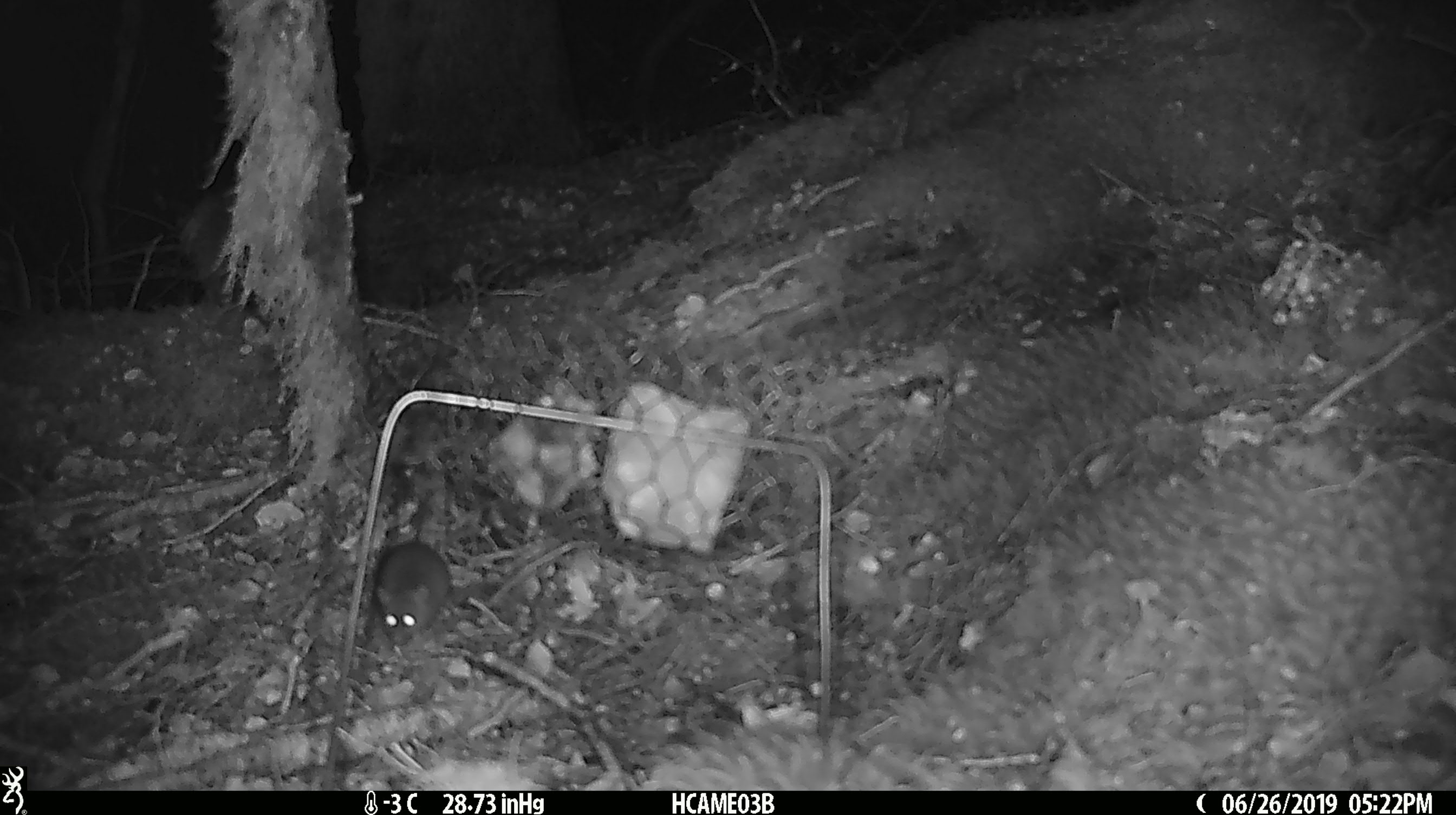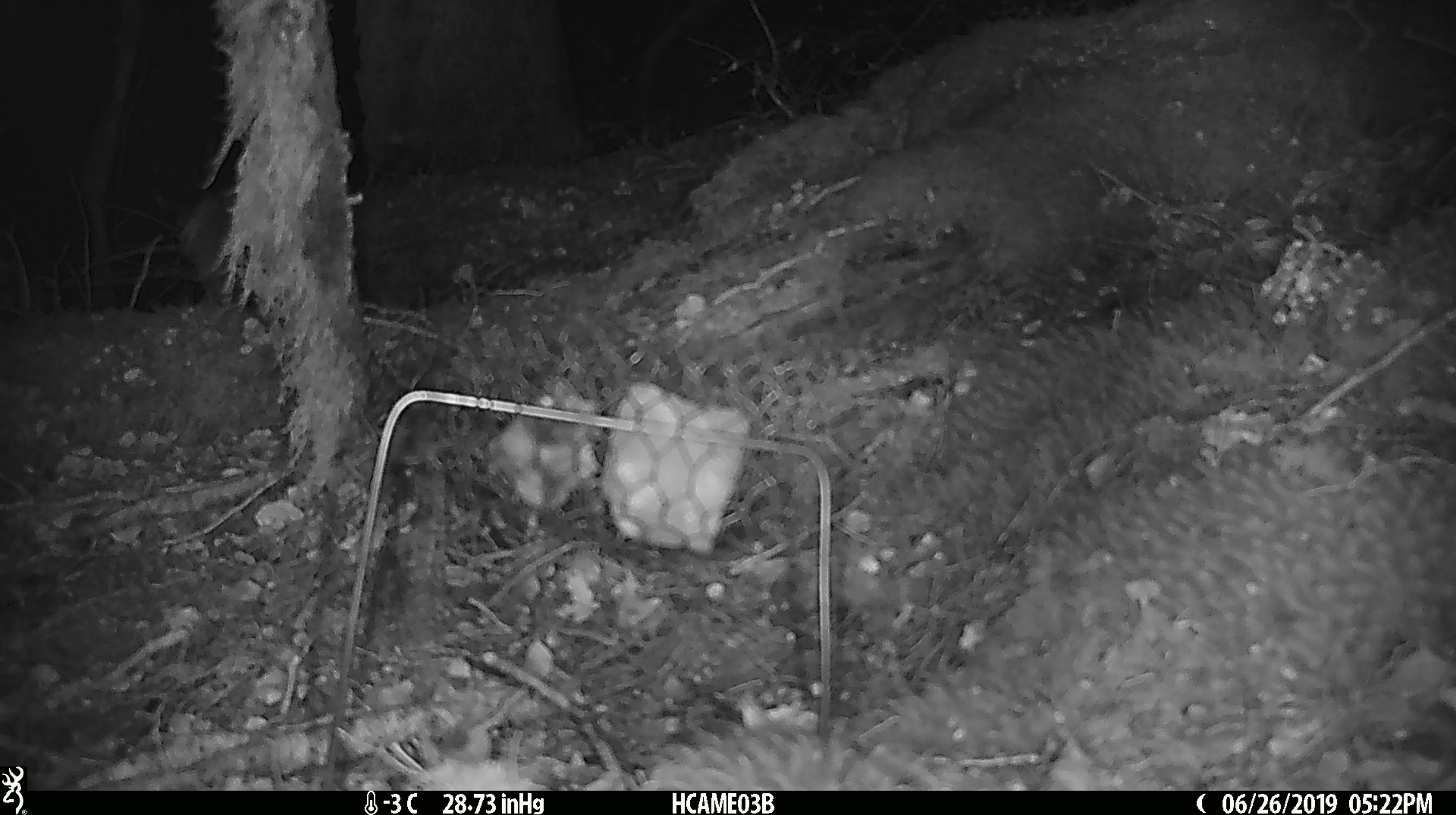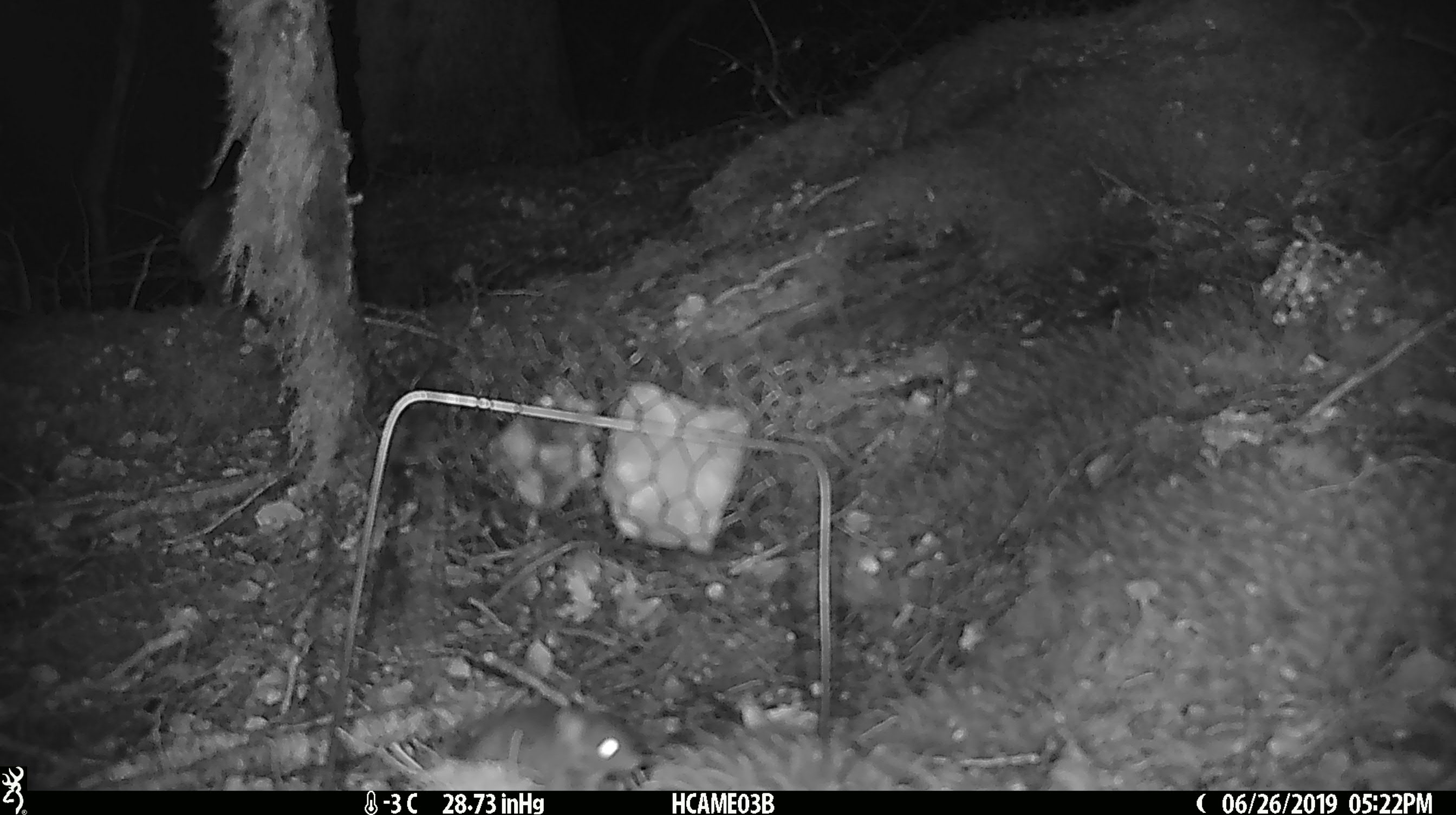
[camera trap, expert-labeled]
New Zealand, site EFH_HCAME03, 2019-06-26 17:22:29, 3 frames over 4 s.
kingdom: Animalia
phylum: Chordata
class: Mammalia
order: Rodentia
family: Muridae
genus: Mus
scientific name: Mus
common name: mouse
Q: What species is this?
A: Mouse (Mus).